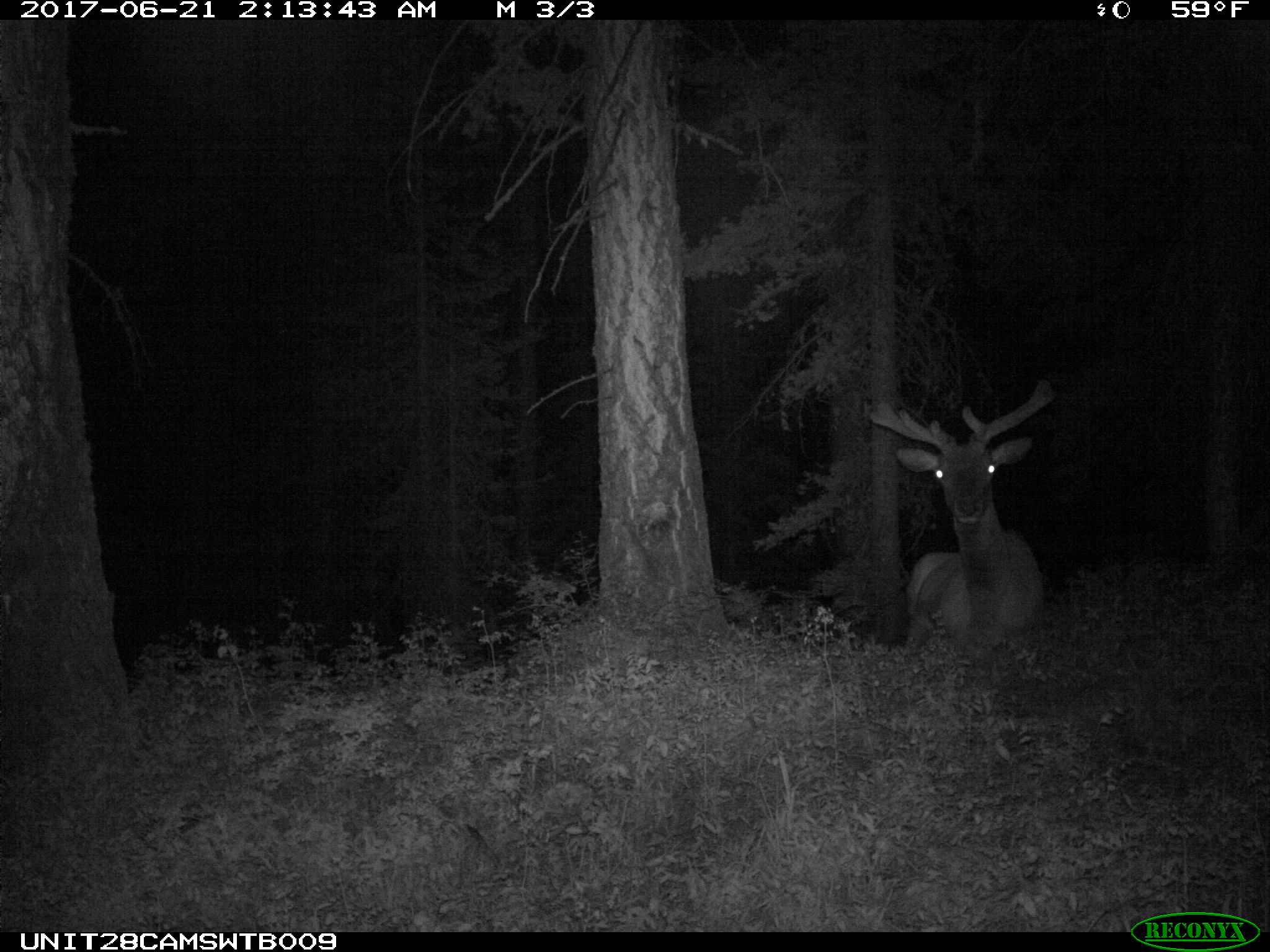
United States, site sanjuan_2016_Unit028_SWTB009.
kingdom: Animalia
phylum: Chordata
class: Mammalia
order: Artiodactyla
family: Cervidae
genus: Cervus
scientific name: Cervus elaphus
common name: red deer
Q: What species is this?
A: Cervus elaphus (red deer).